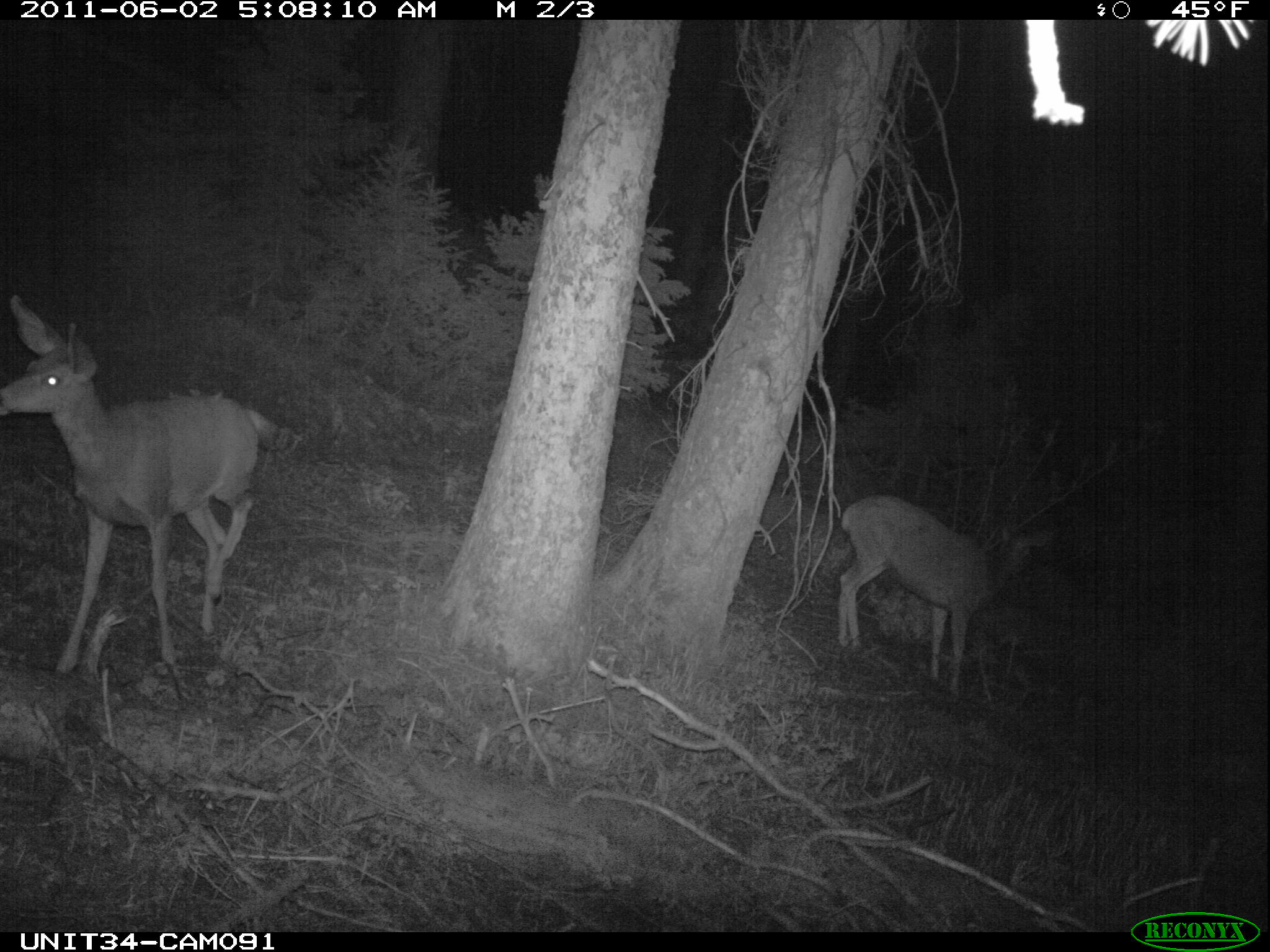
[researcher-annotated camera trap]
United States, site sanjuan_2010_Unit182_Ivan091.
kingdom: Animalia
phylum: Chordata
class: Mammalia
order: Artiodactyla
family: Cervidae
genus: Odocoileus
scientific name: Odocoileus hemionus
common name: mule deer